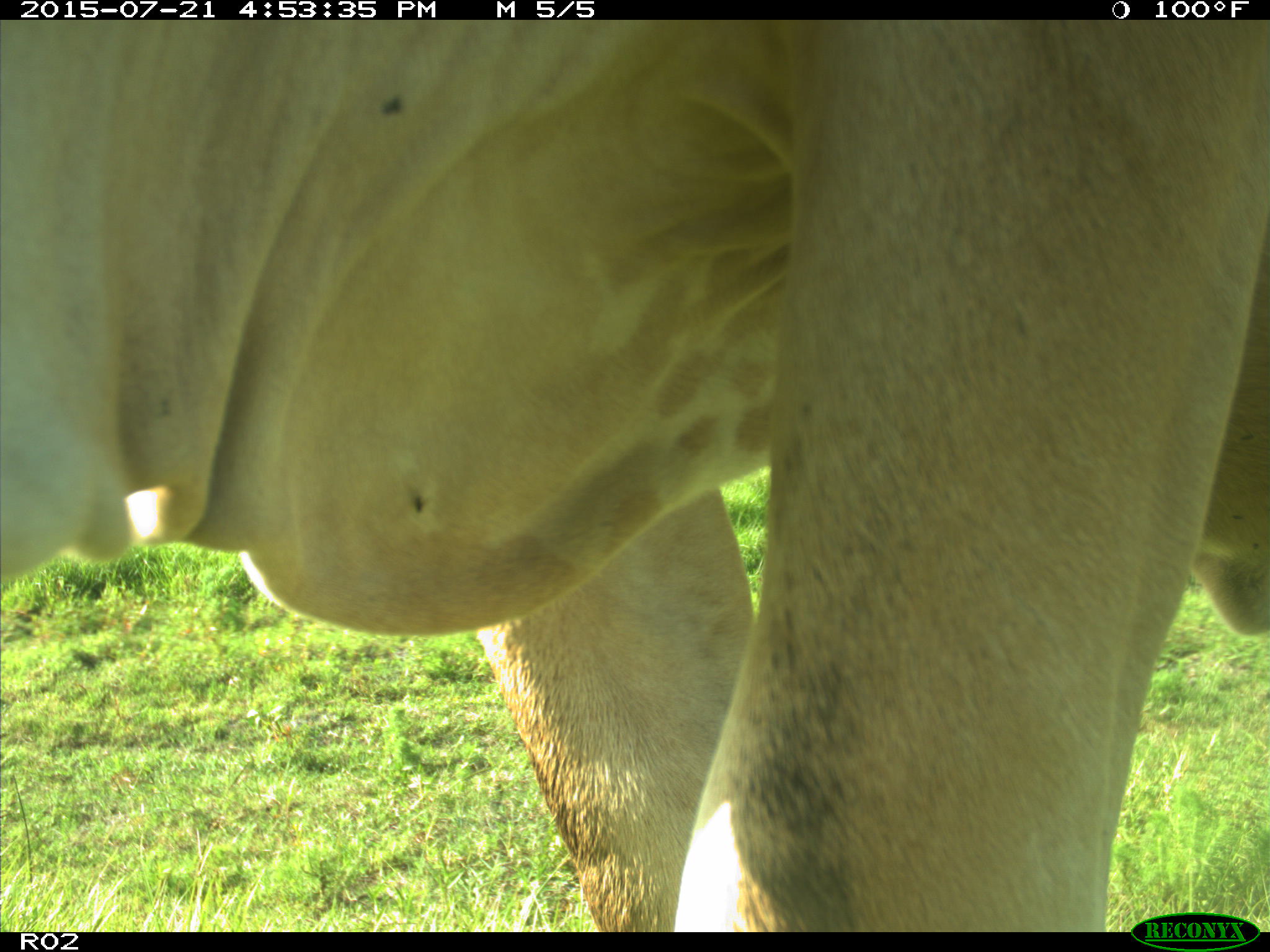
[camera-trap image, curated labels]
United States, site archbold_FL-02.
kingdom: Animalia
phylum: Chordata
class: Mammalia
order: Artiodactyla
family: Bovidae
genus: Bos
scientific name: Bos taurus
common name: domestic cow